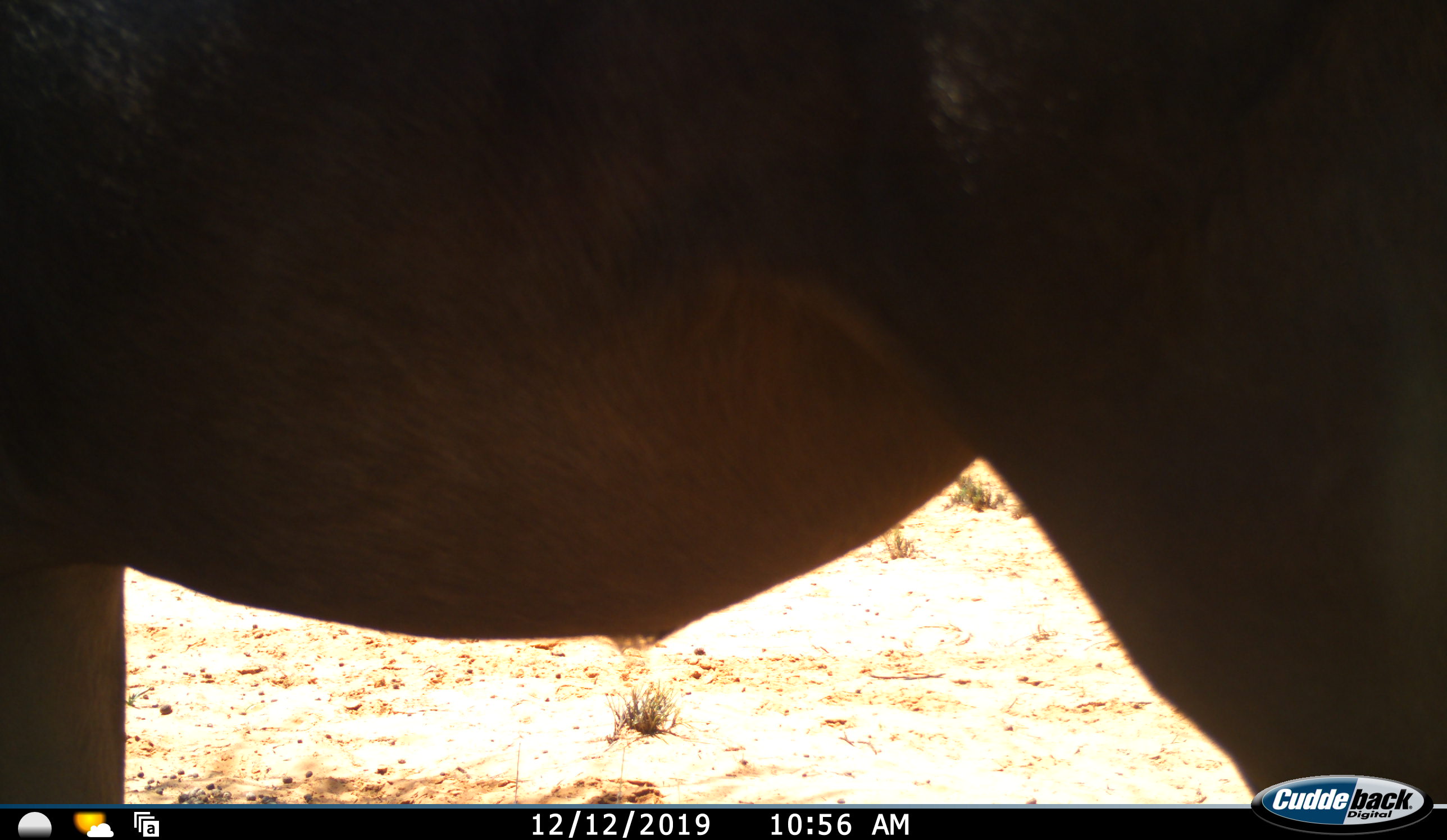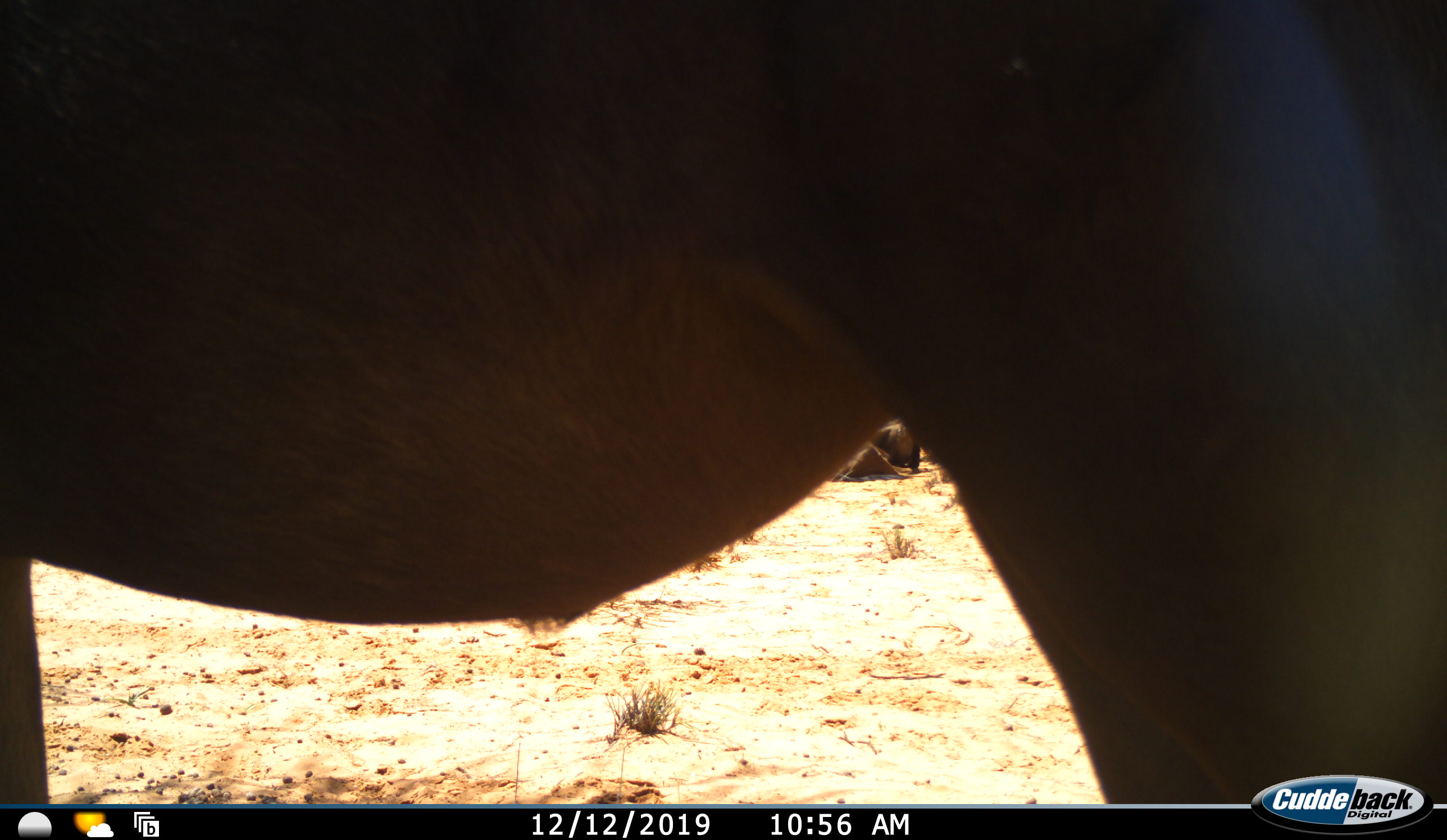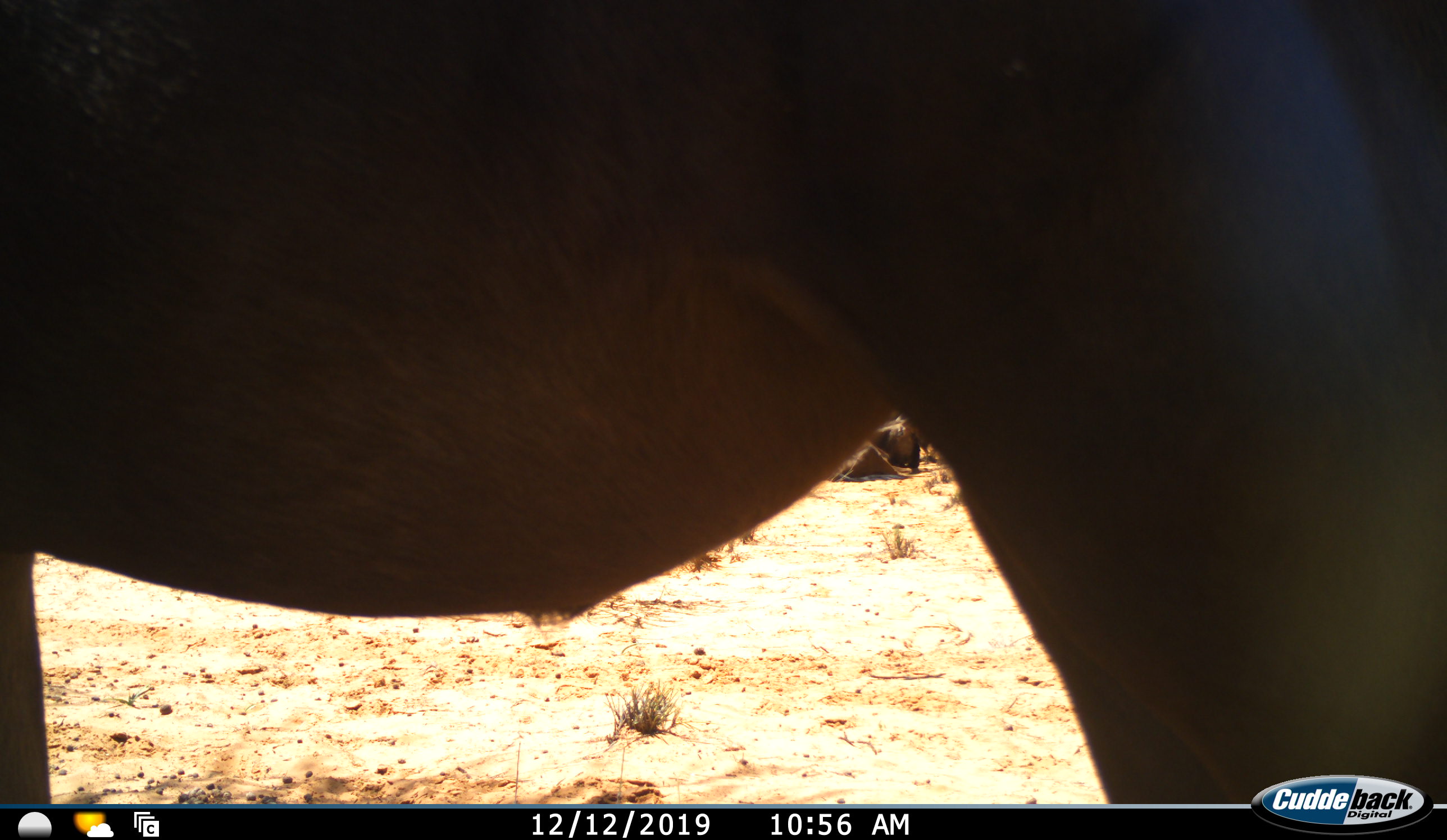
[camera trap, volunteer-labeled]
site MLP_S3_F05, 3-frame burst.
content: unidentified animal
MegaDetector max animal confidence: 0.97